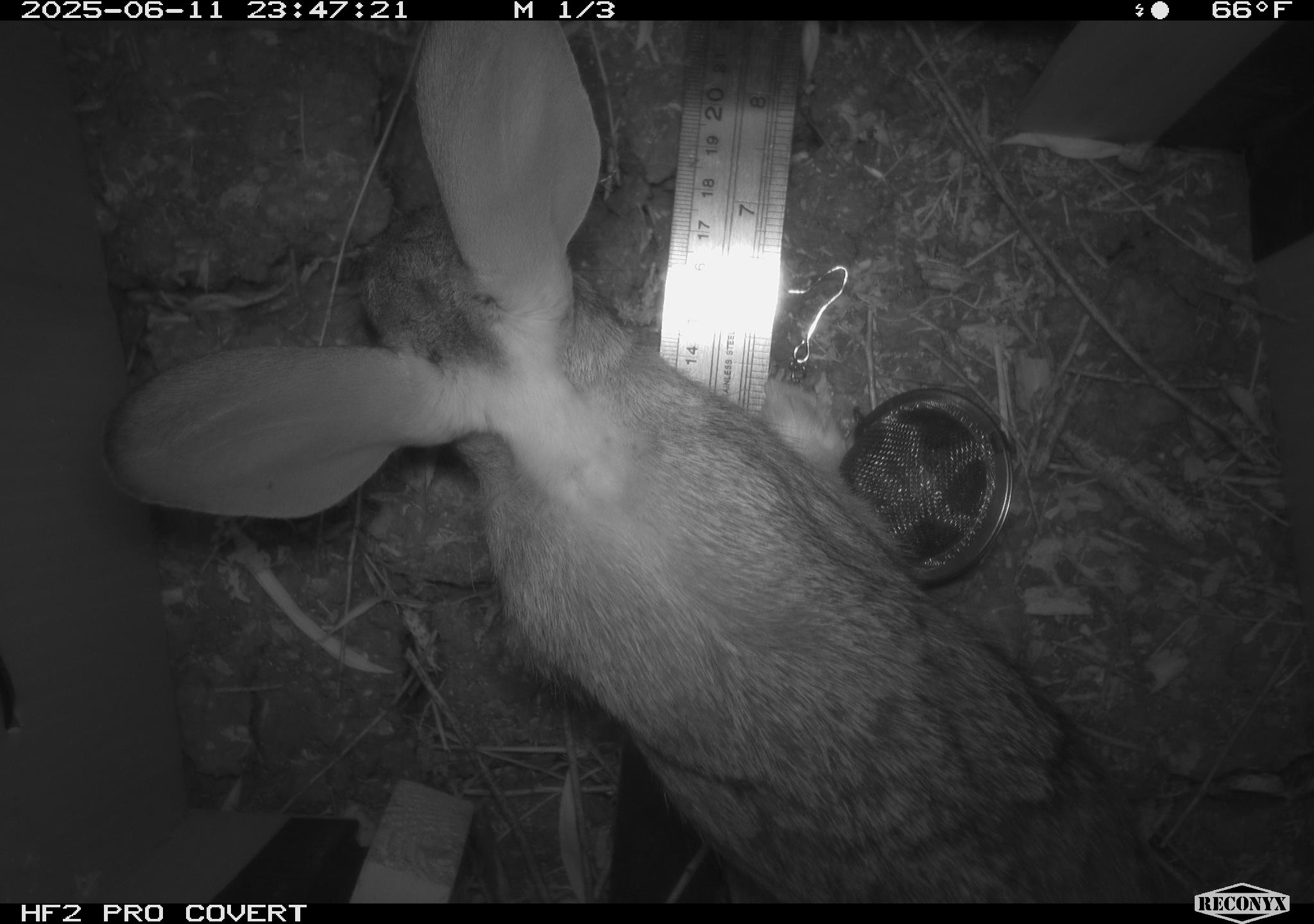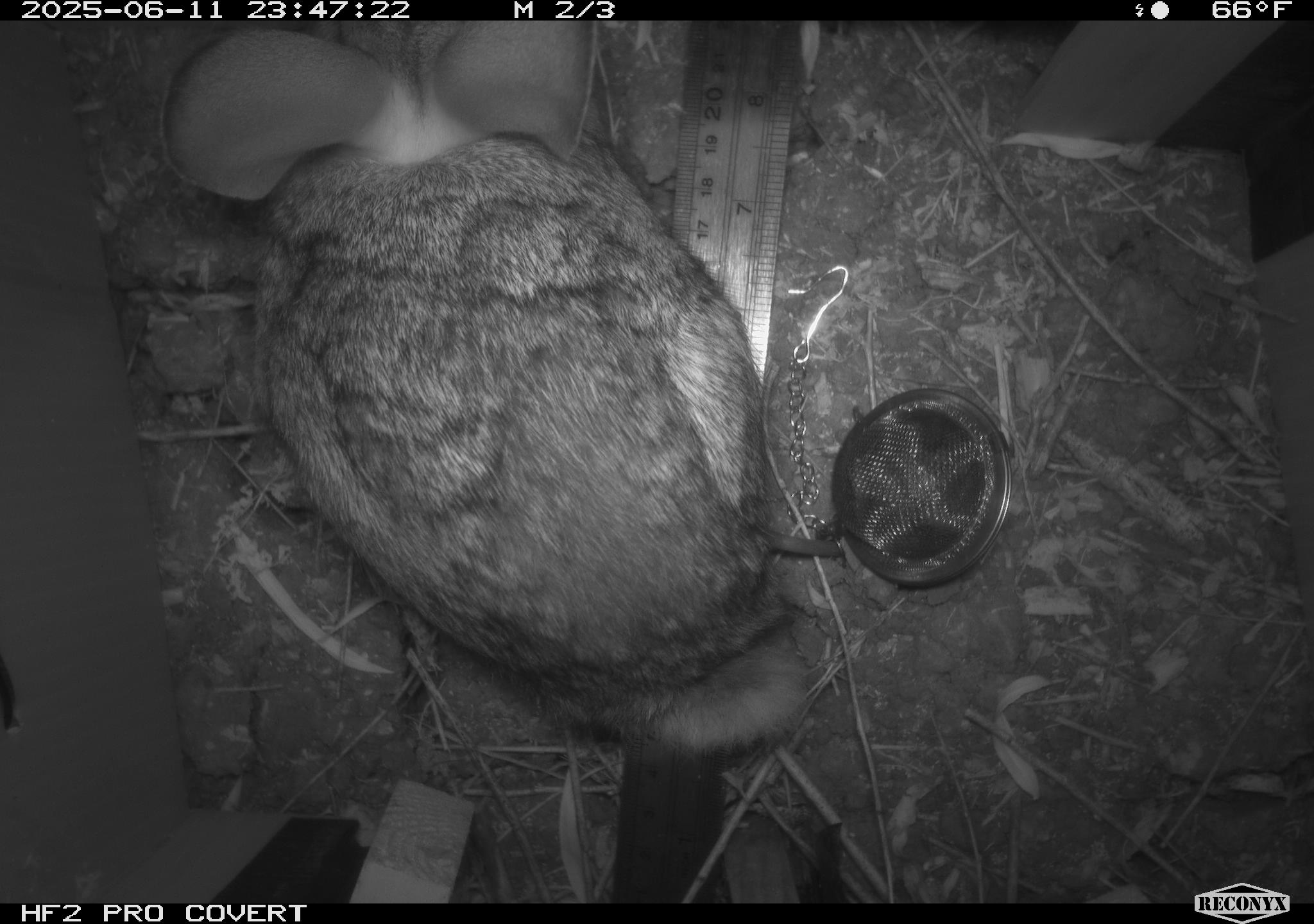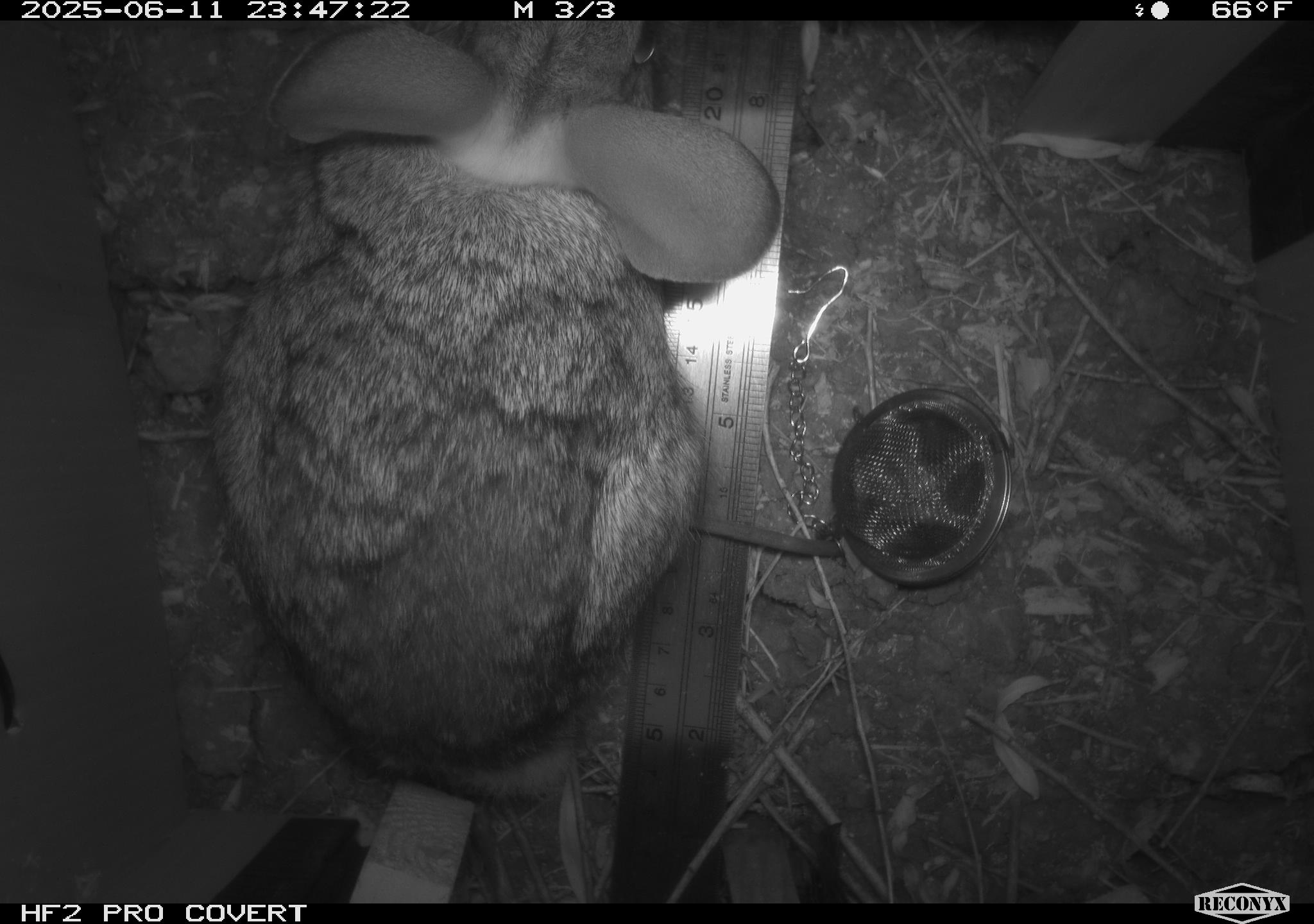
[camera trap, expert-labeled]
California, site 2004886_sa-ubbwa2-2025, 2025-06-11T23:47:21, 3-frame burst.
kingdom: Animalia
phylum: Chordata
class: Mammalia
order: Lagomorpha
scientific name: Lagomorpha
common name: hares, rabbits, and pikas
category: lagomorpha order